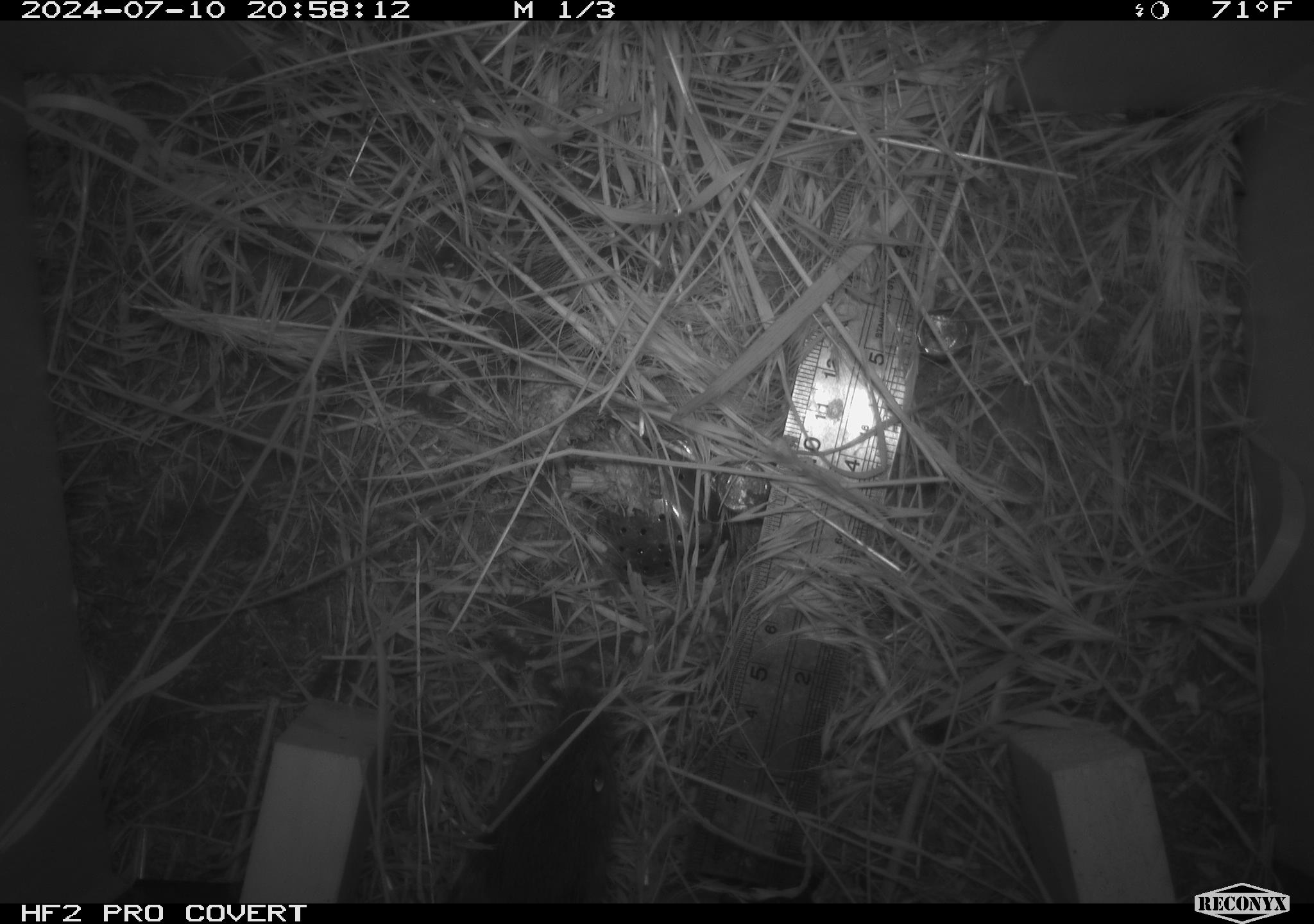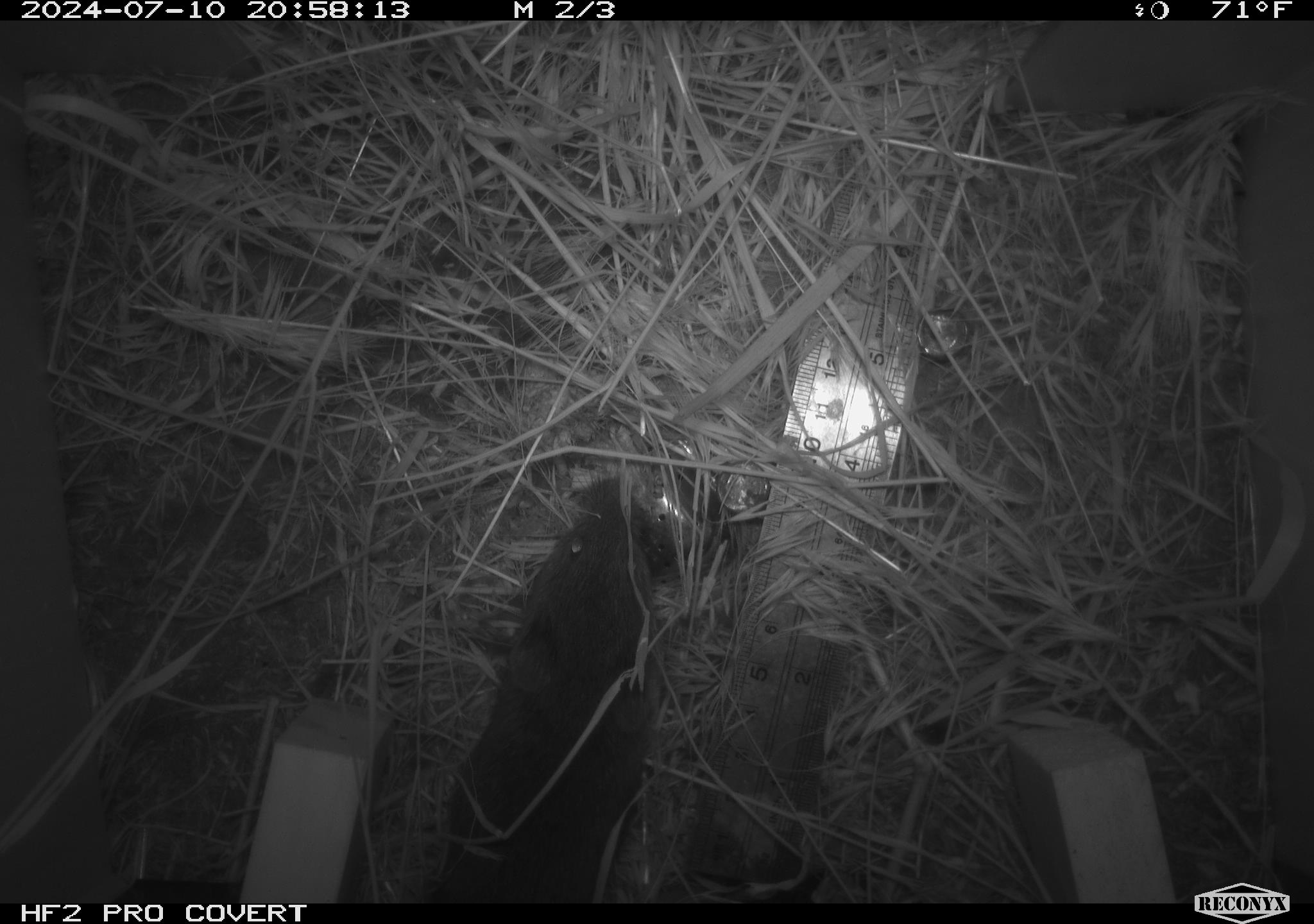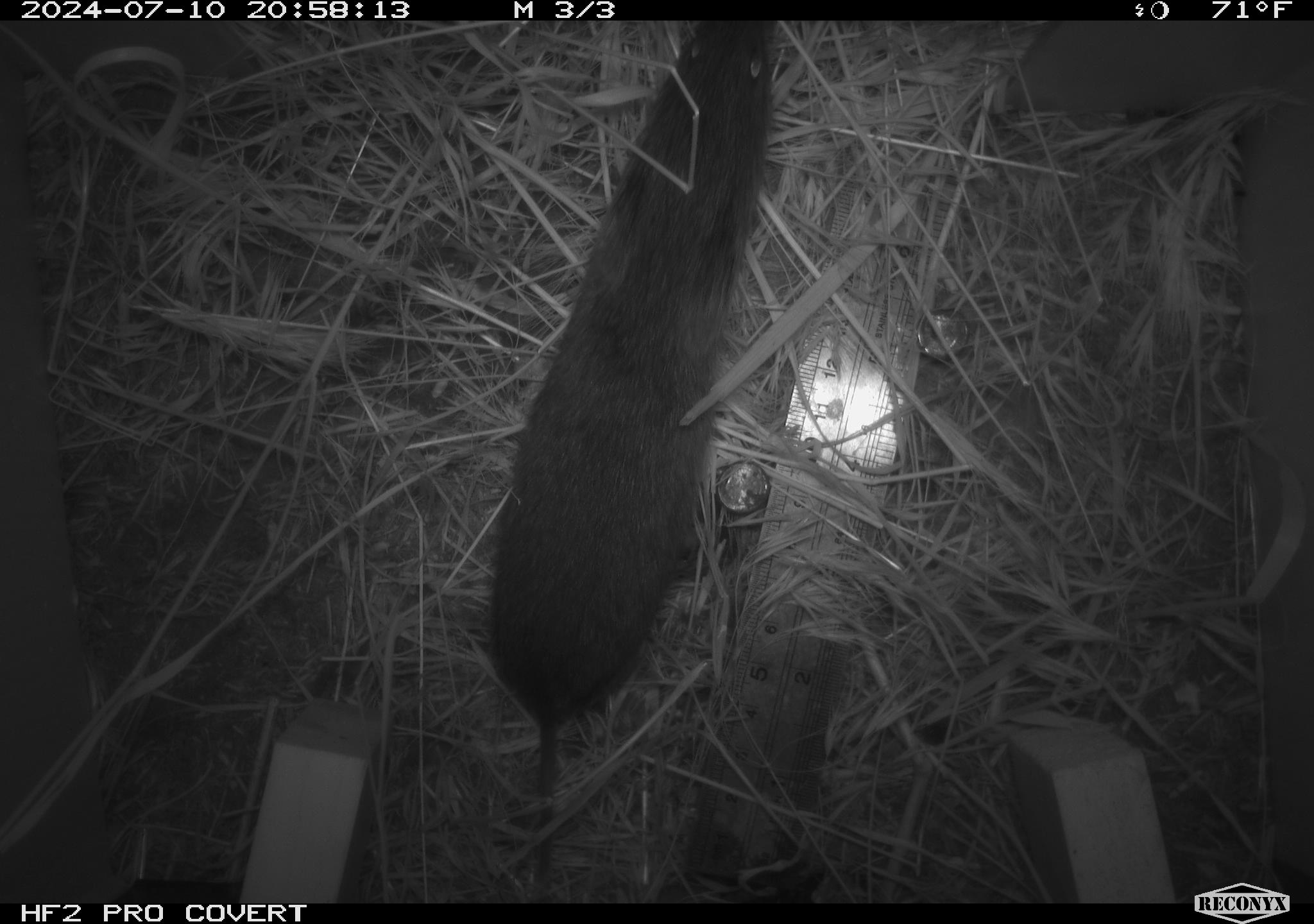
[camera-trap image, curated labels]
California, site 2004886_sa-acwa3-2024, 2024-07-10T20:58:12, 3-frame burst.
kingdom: Animalia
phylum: Chordata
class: Mammalia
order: Rodentia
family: Cricetidae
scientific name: Arvicolinae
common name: voles, lemmings, and muskrats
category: arvicolinae subfamily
Arvicolinae subfamily (voles, lemmings, and muskrats) (Arvicolinae).